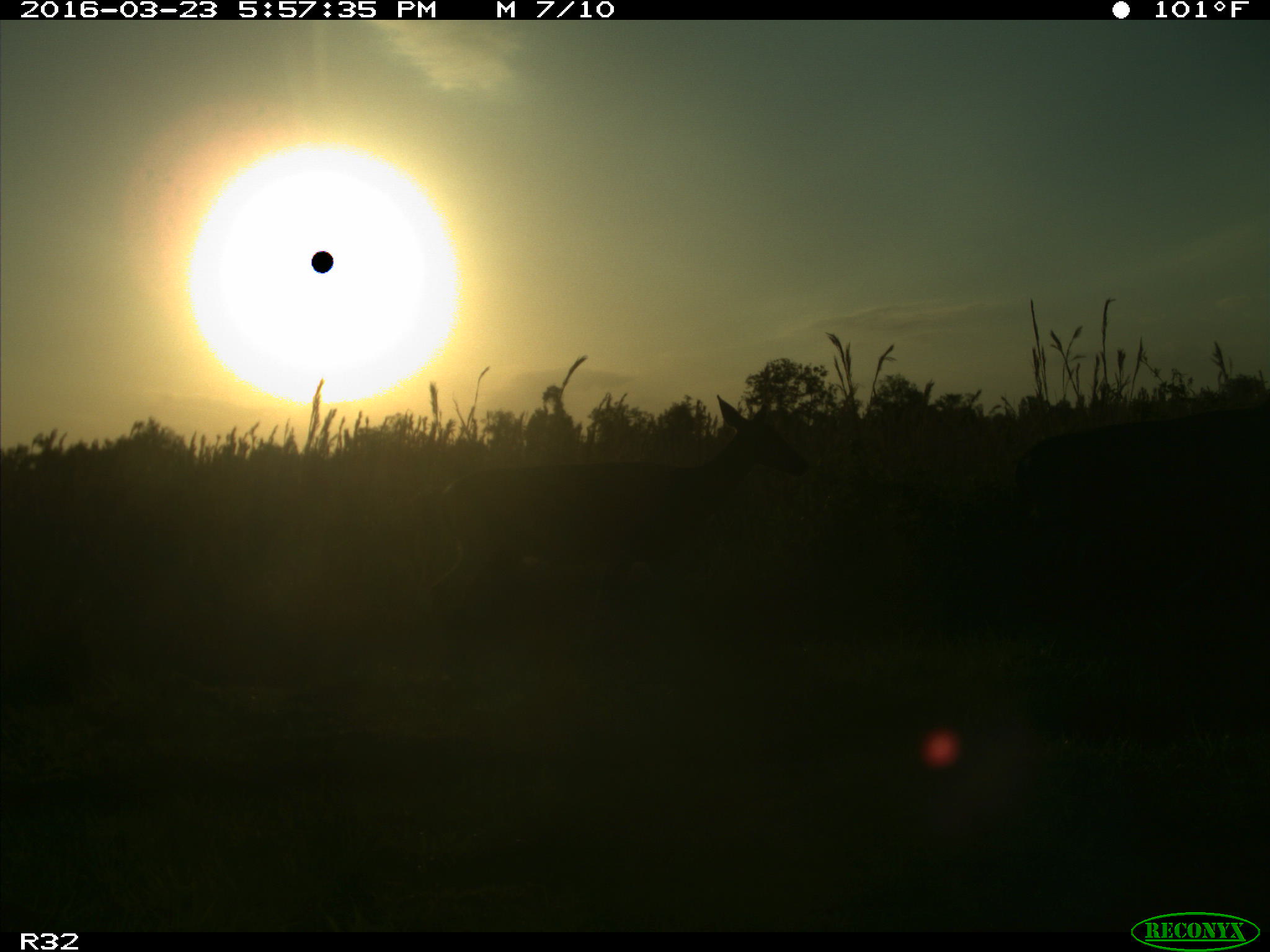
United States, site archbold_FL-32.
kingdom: Animalia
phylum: Chordata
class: Mammalia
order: Artiodactyla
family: Cervidae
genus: Odocoileus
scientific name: Odocoileus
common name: deer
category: unidentified deer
Unidentified deer (deer) (Odocoileus).